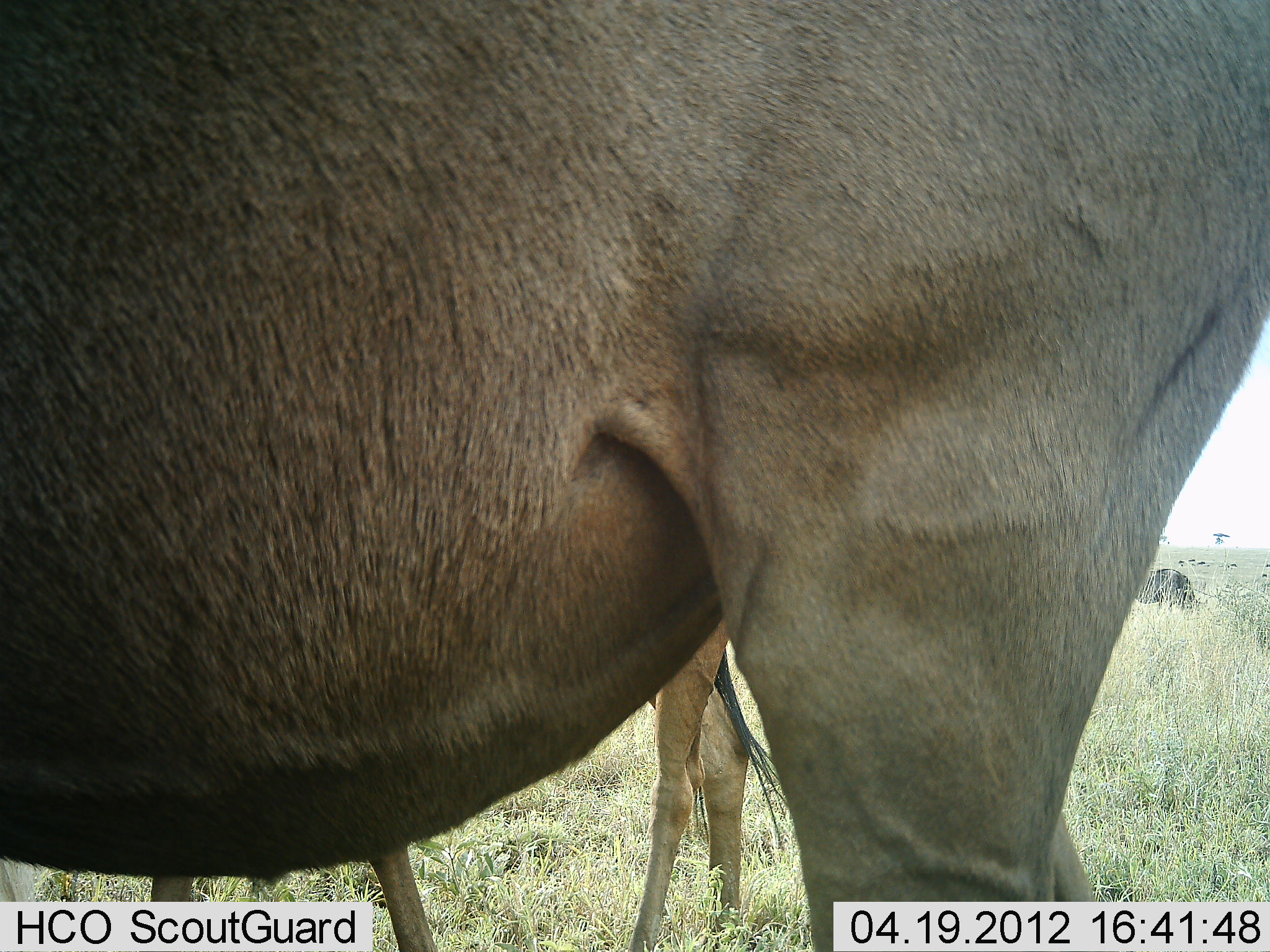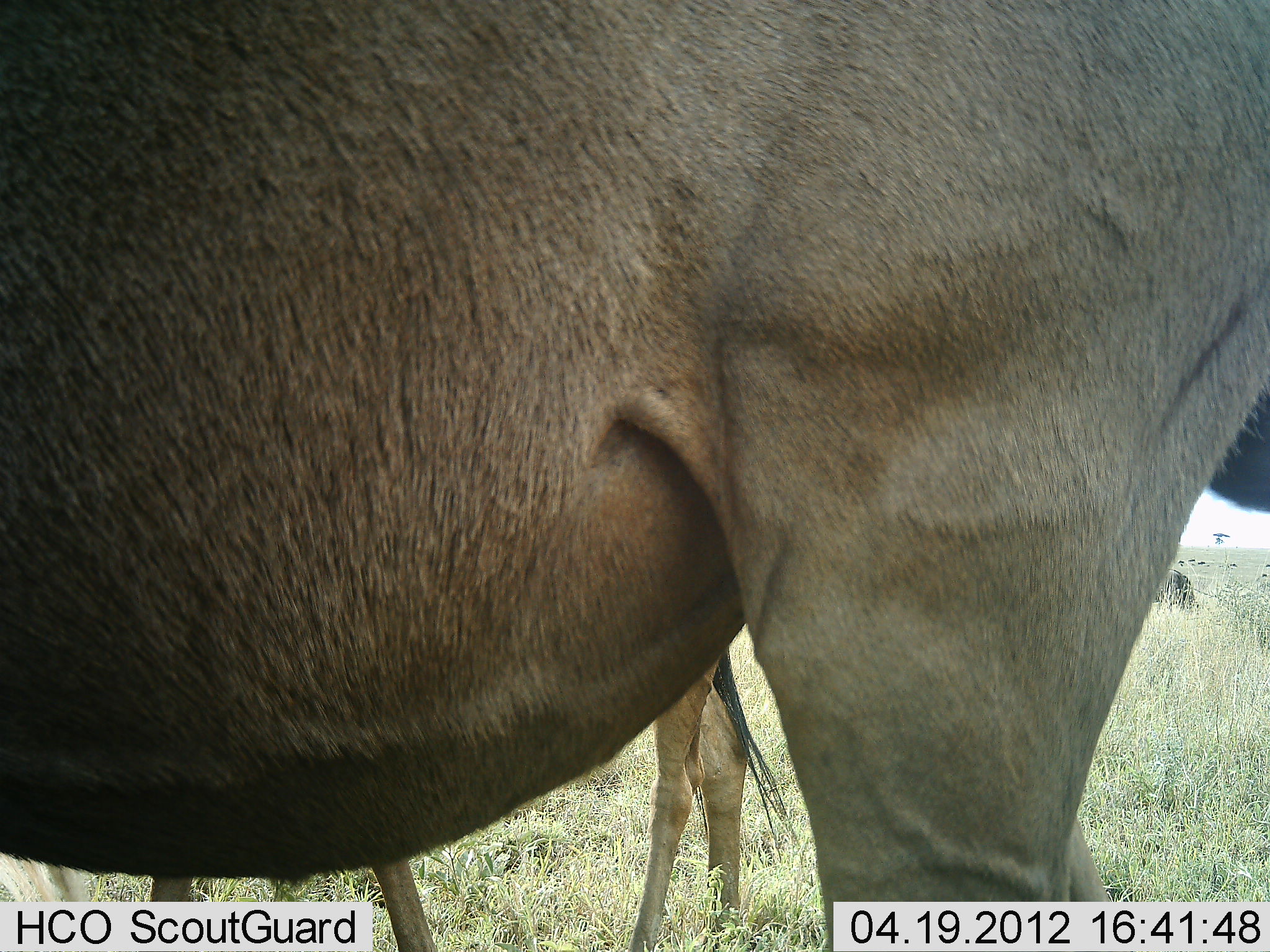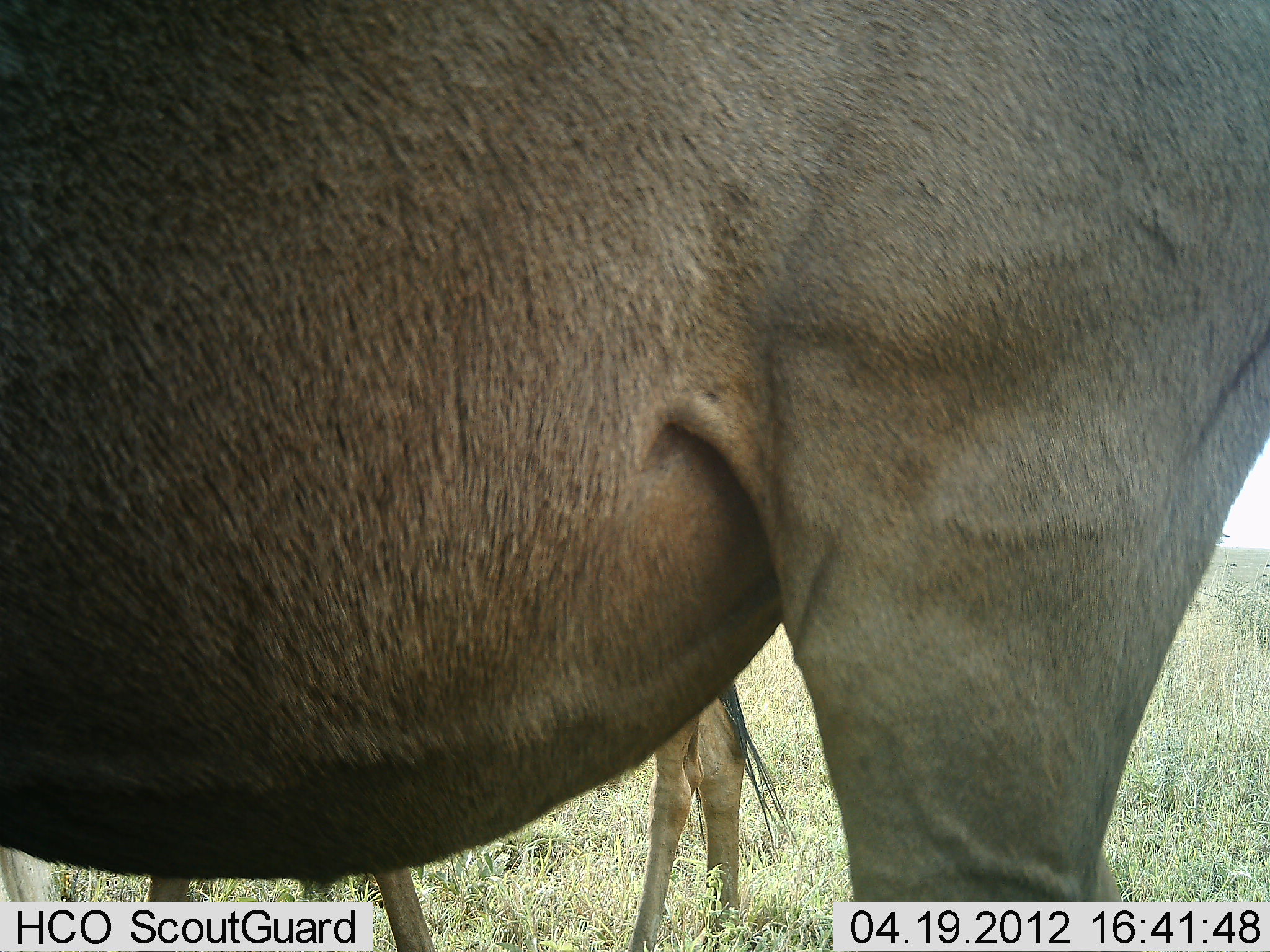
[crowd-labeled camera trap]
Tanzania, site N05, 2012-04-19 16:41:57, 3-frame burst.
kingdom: Animalia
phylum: Chordata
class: Mammalia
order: Artiodactyla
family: Bovidae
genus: Connochaetes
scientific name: Connochaetes taurinus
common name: blue wildebeest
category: wildebeest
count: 3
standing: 100%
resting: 0%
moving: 0%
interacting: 0%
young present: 56%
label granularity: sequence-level